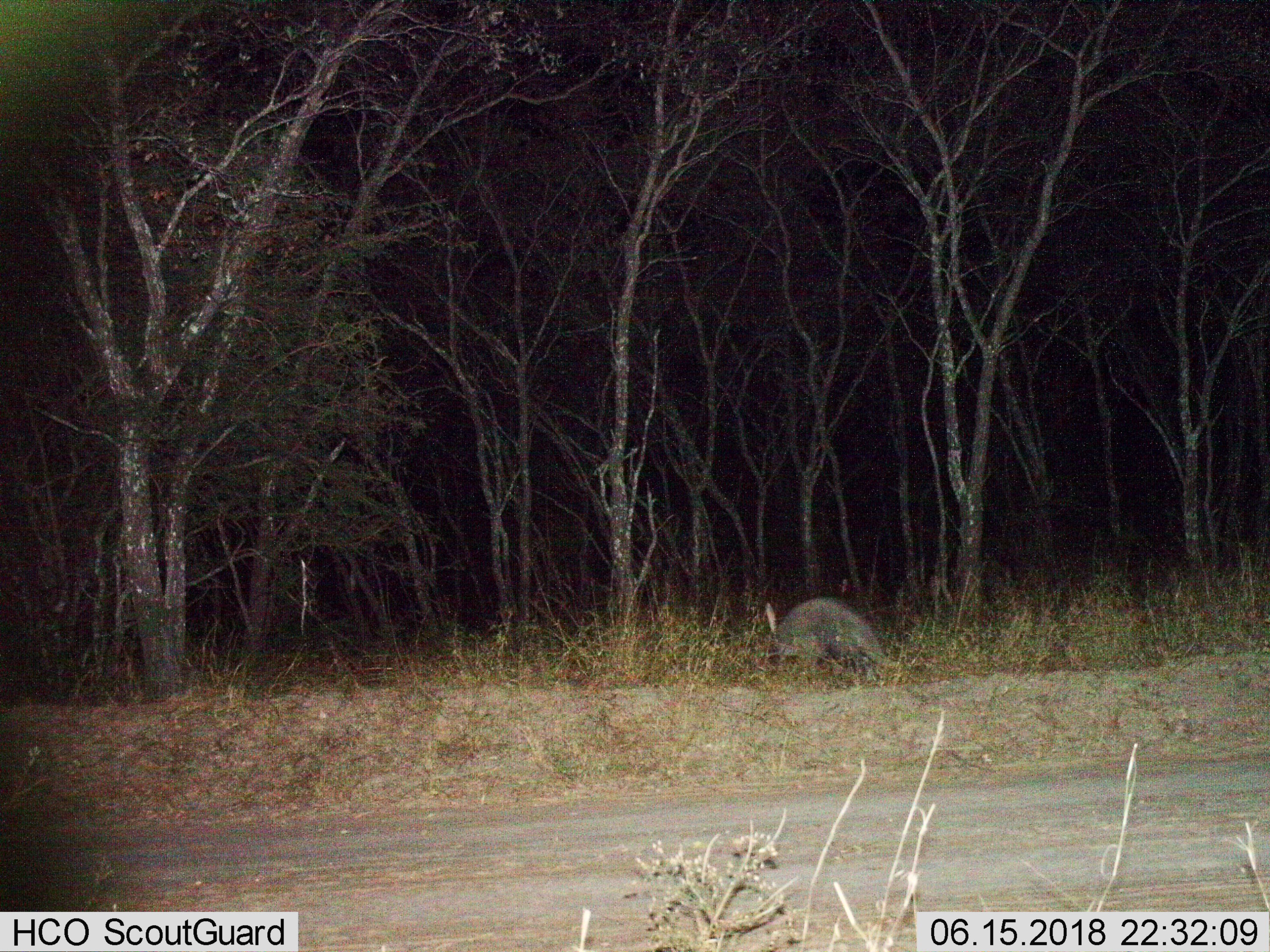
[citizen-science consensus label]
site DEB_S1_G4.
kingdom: Animalia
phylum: Chordata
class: Mammalia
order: Tubulidentata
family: Orycteropodidae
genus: Orycteropus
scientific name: Orycteropus afer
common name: aardvark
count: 1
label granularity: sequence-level